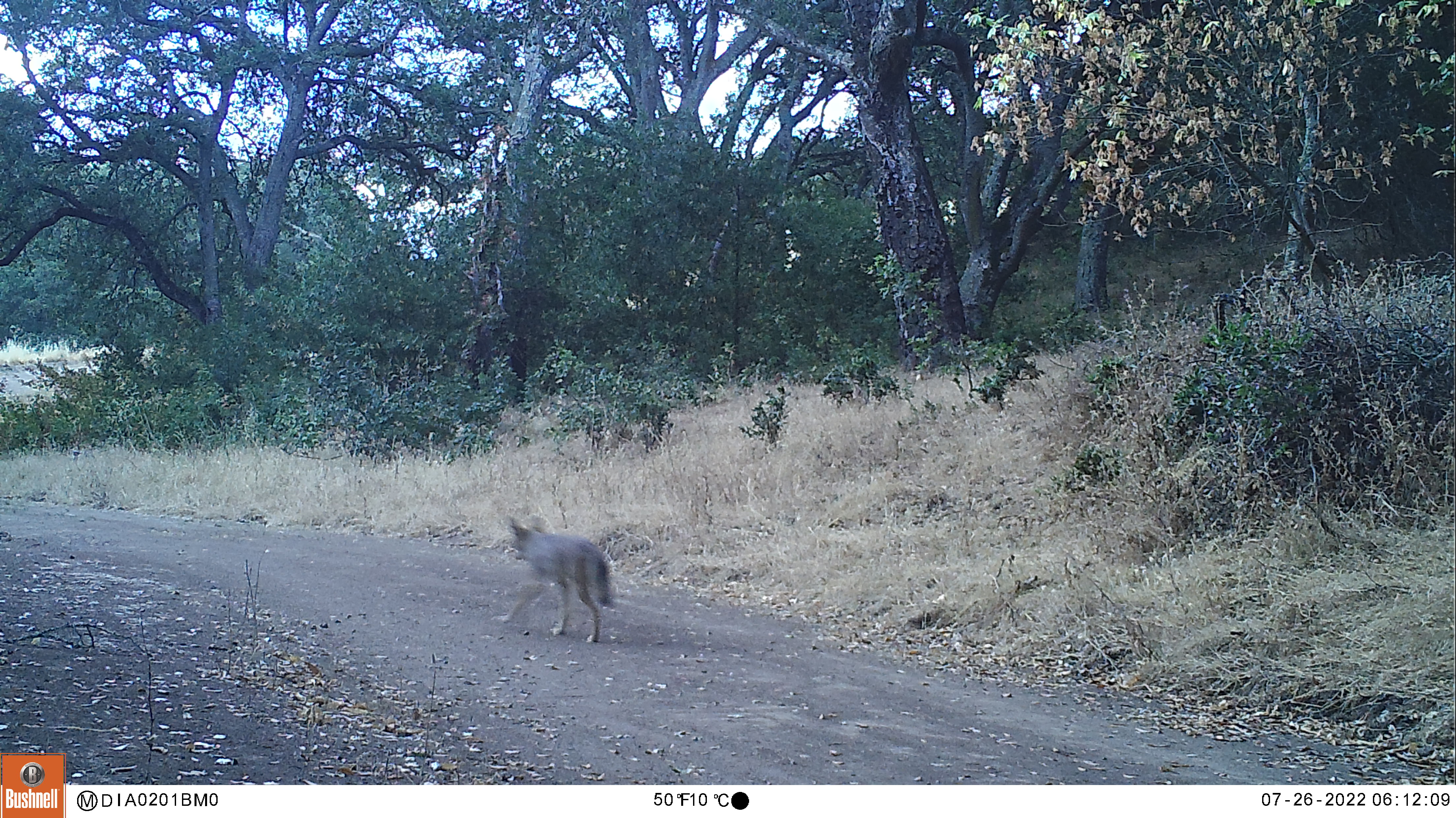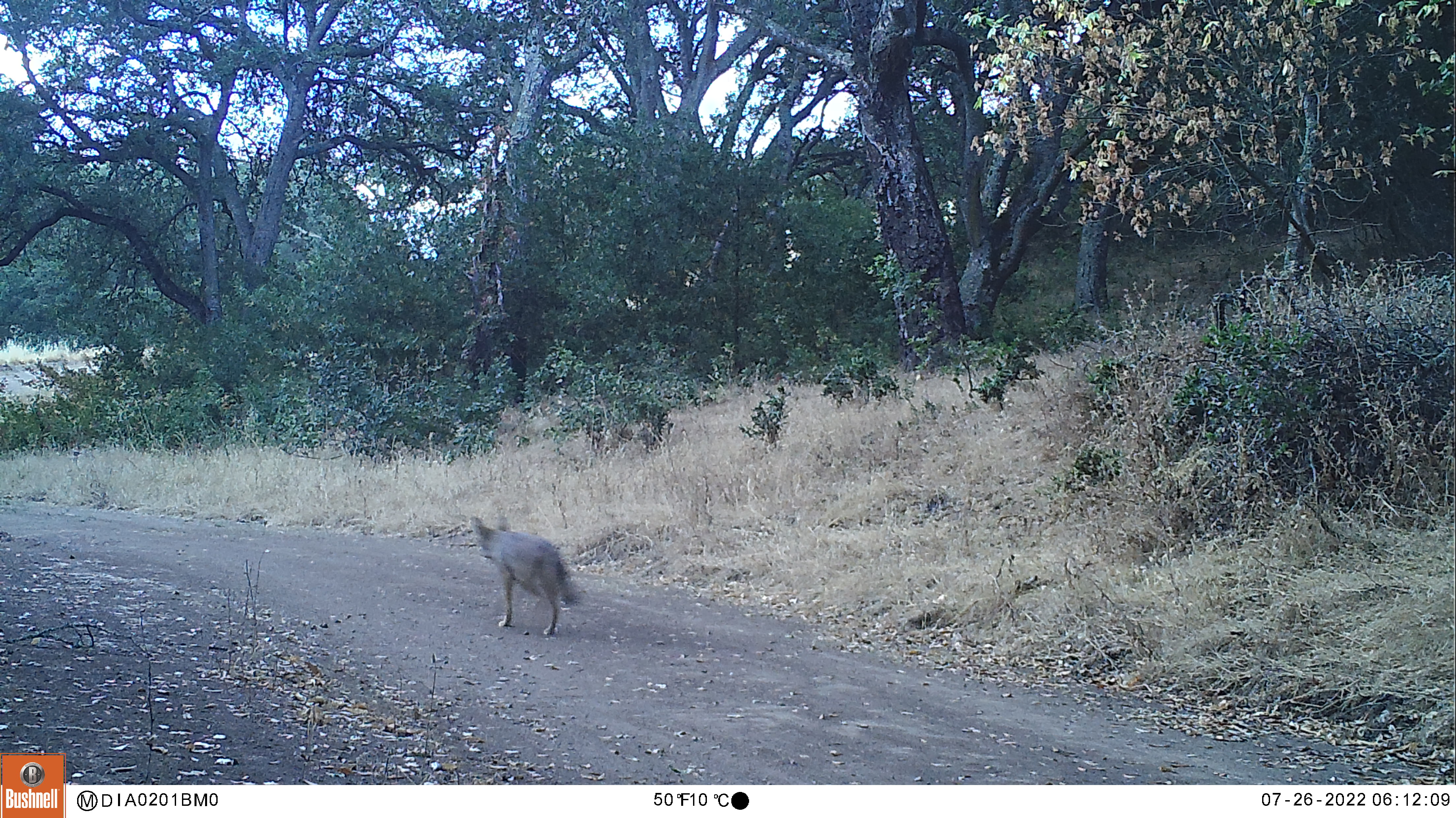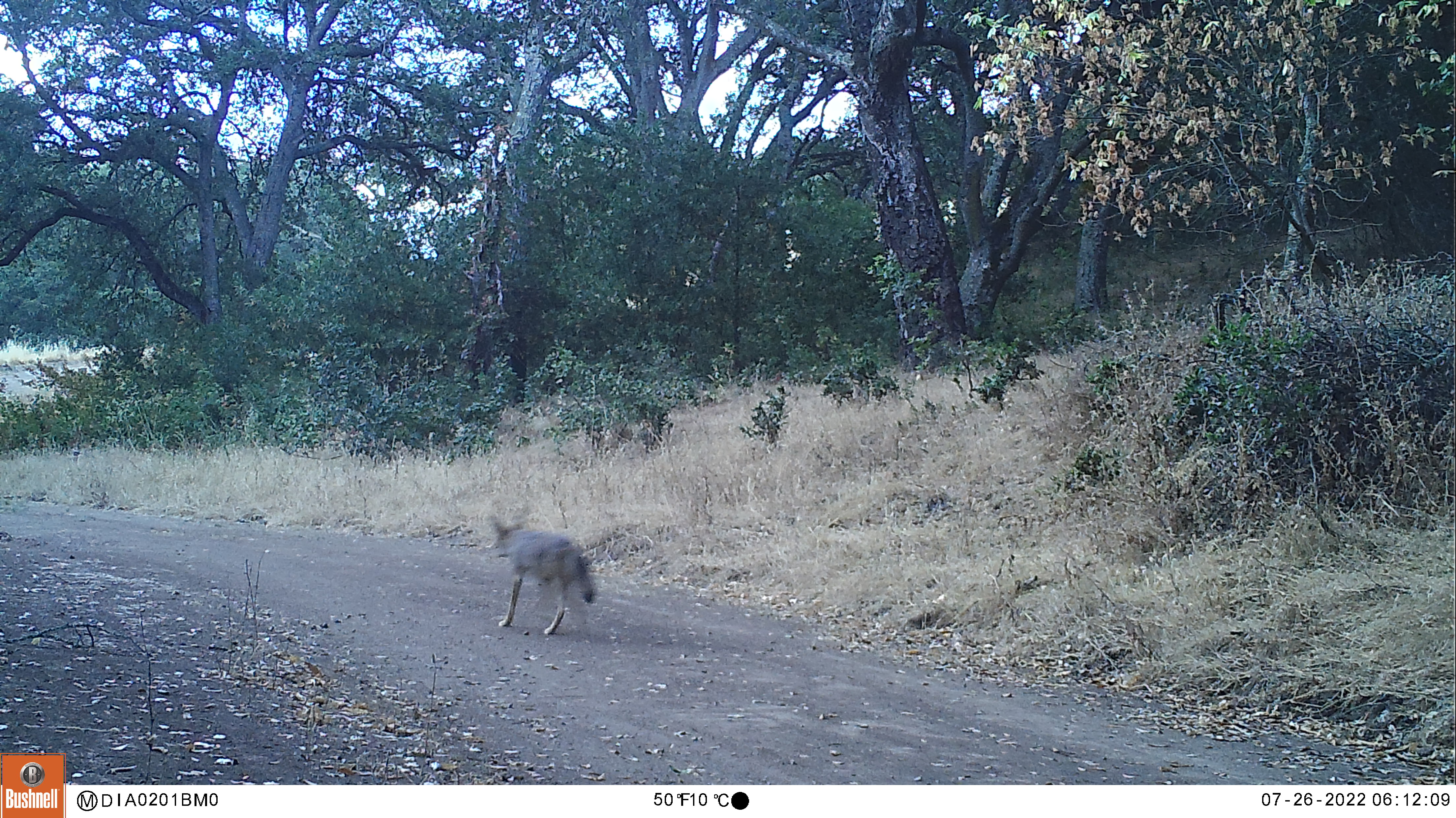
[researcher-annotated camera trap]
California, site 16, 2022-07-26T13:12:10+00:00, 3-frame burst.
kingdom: Animalia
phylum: Chordata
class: Mammalia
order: Carnivora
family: Canidae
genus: Canis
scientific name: Canis latrans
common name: coyote